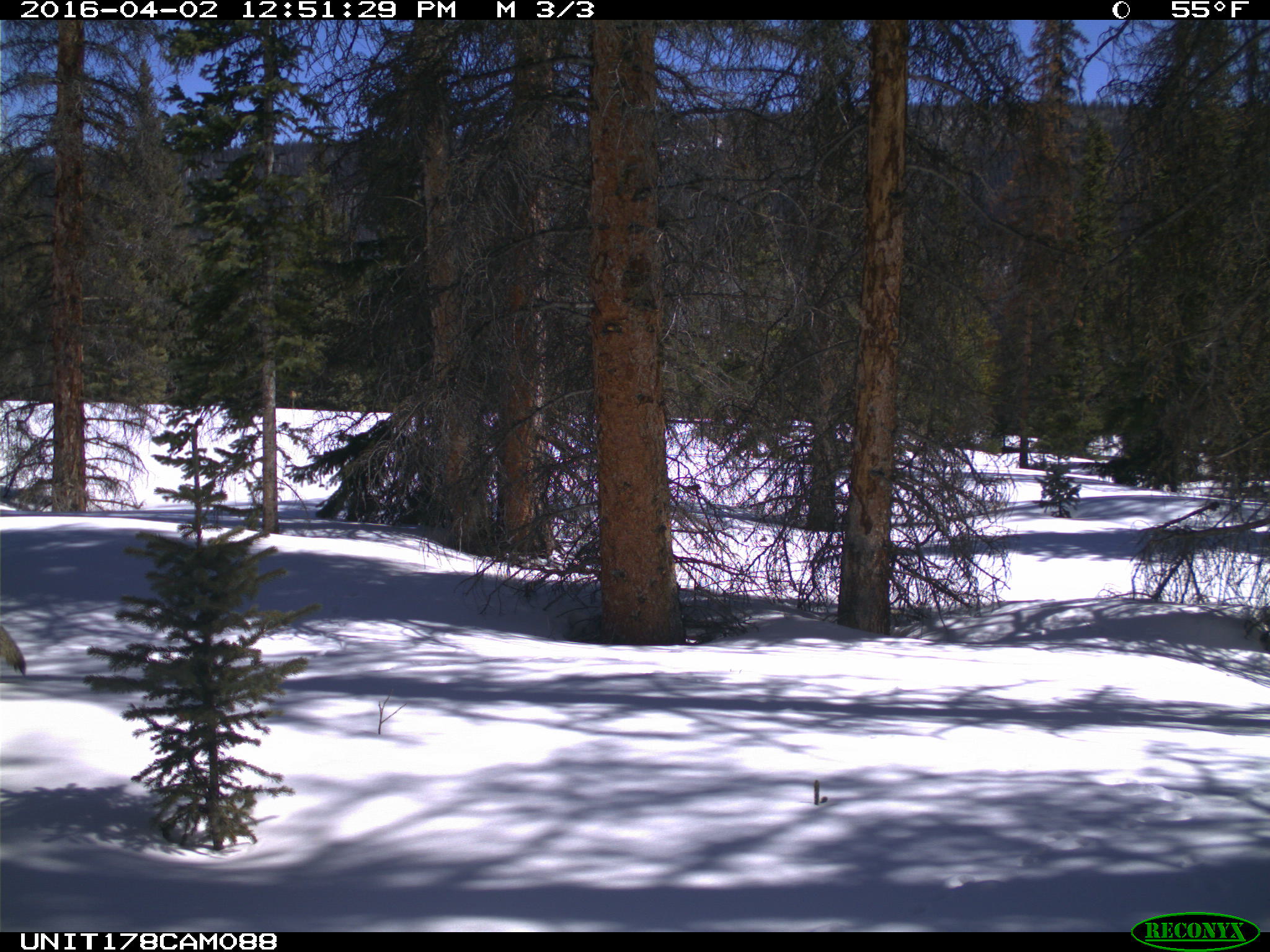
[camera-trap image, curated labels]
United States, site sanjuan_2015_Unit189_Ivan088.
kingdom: Animalia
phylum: Chordata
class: Mammalia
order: Carnivora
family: Canidae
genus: Canis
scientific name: Canis latrans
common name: coyote